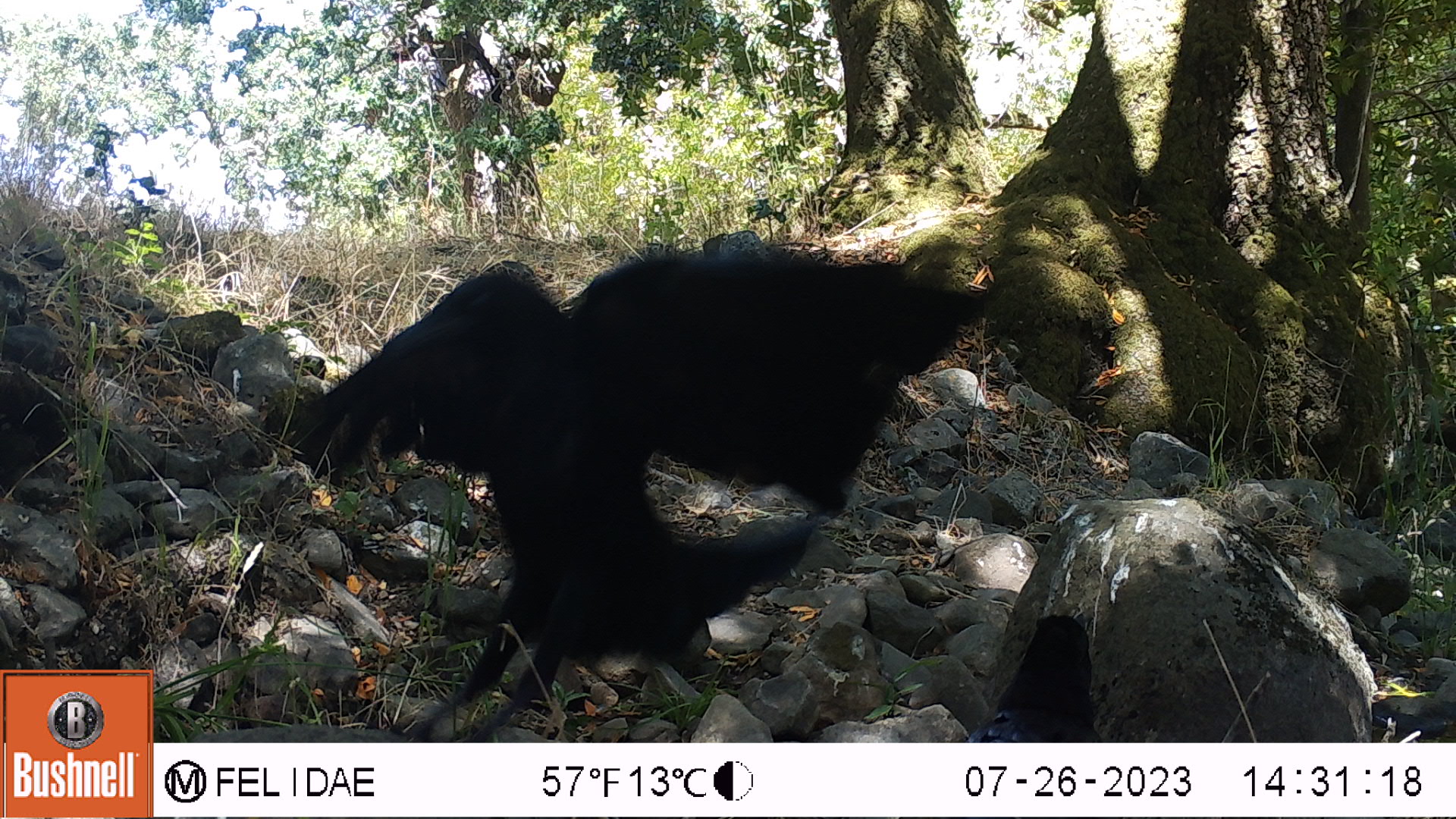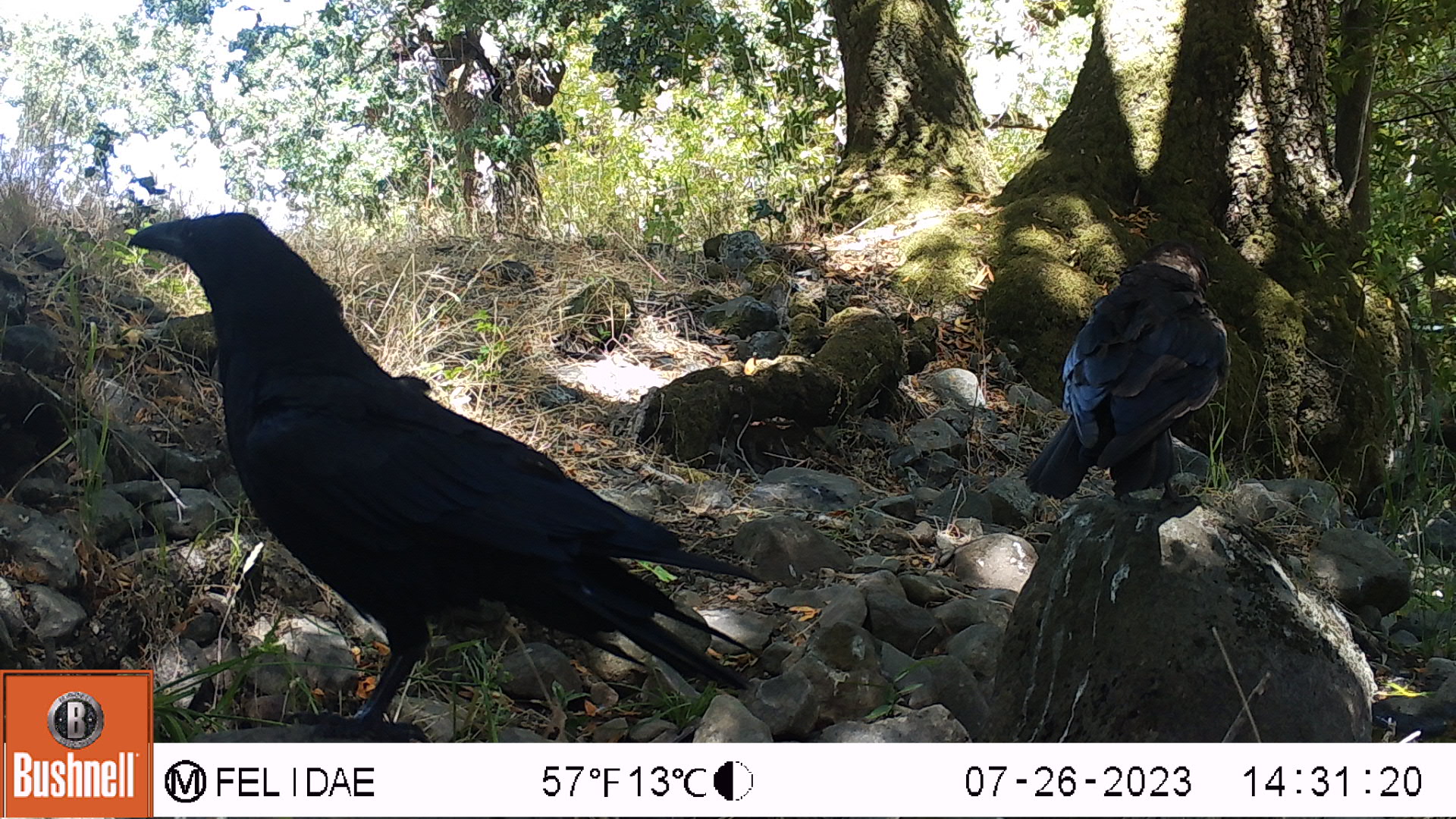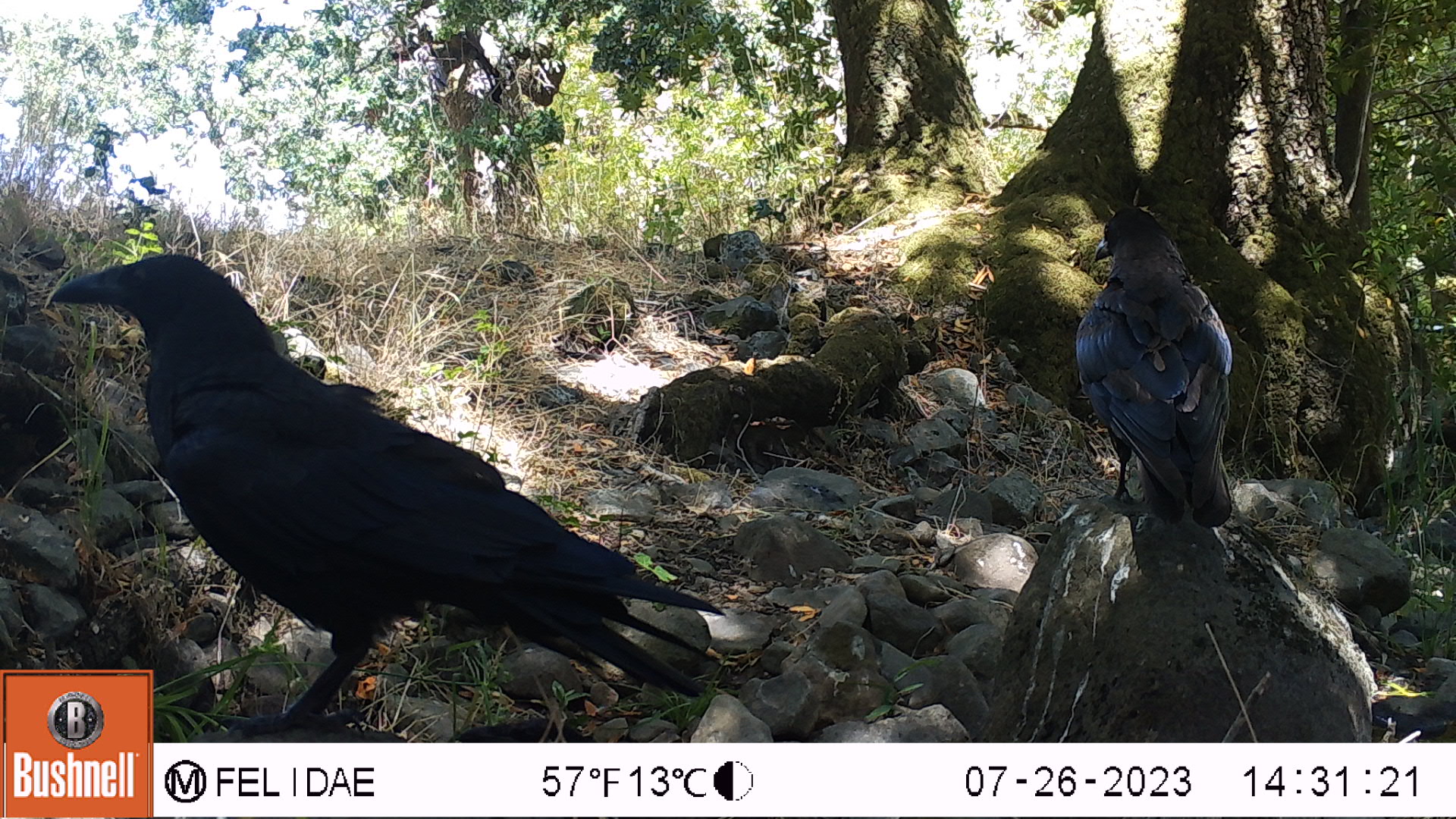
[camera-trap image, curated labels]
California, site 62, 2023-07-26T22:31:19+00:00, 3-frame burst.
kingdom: Animalia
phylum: Chordata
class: Aves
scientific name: Aves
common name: bird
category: unknown bird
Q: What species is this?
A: Unknown bird (bird) (Aves).